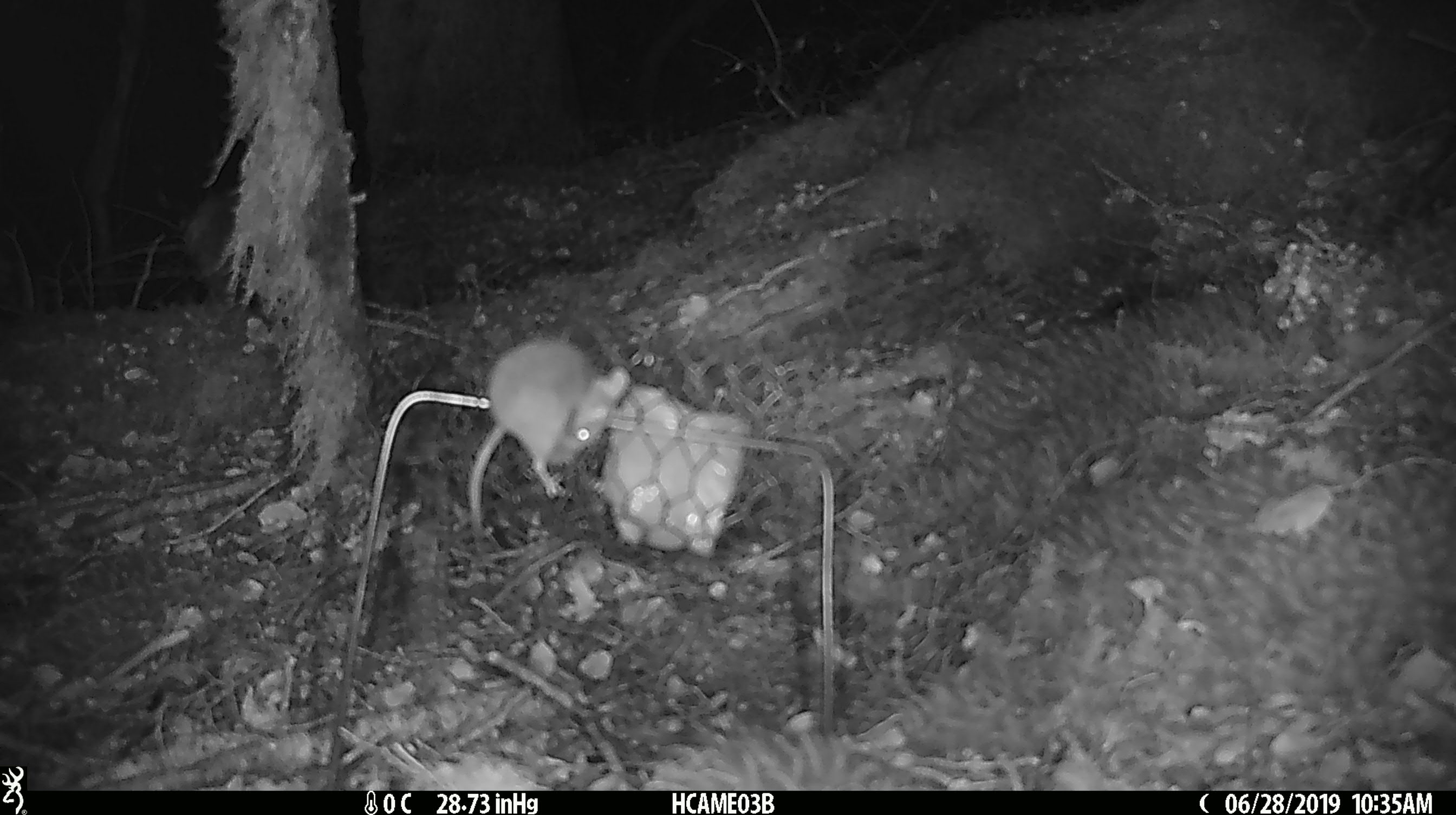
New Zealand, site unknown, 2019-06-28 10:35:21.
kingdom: Animalia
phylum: Chordata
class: Mammalia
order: Rodentia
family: Muridae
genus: Mus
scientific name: Mus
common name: mouse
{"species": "mouse (Mus)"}